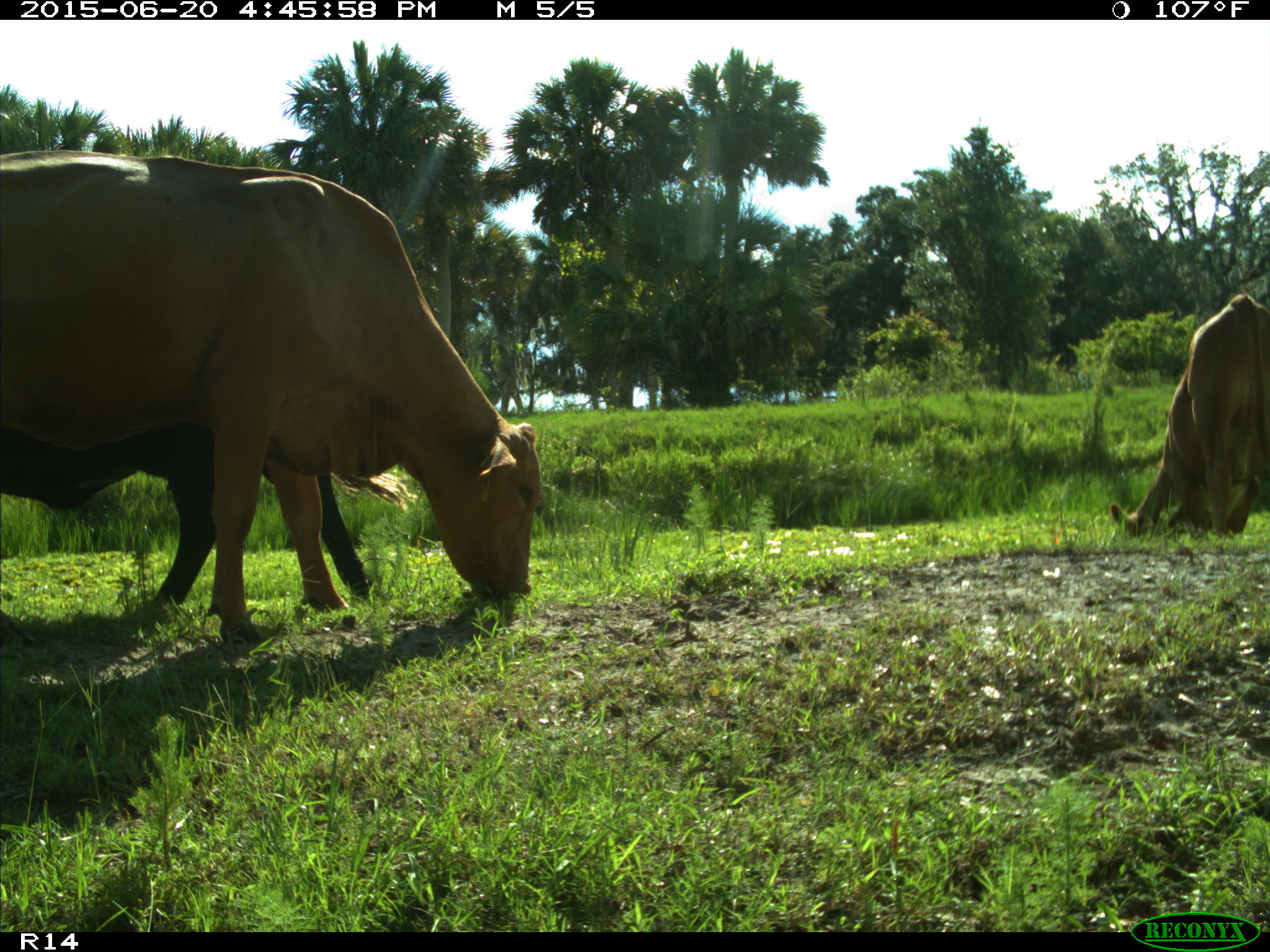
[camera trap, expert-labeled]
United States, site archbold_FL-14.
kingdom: Animalia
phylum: Chordata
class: Mammalia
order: Artiodactyla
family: Bovidae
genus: Bos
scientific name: Bos taurus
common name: domestic cow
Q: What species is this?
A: Bos taurus (domestic cow).